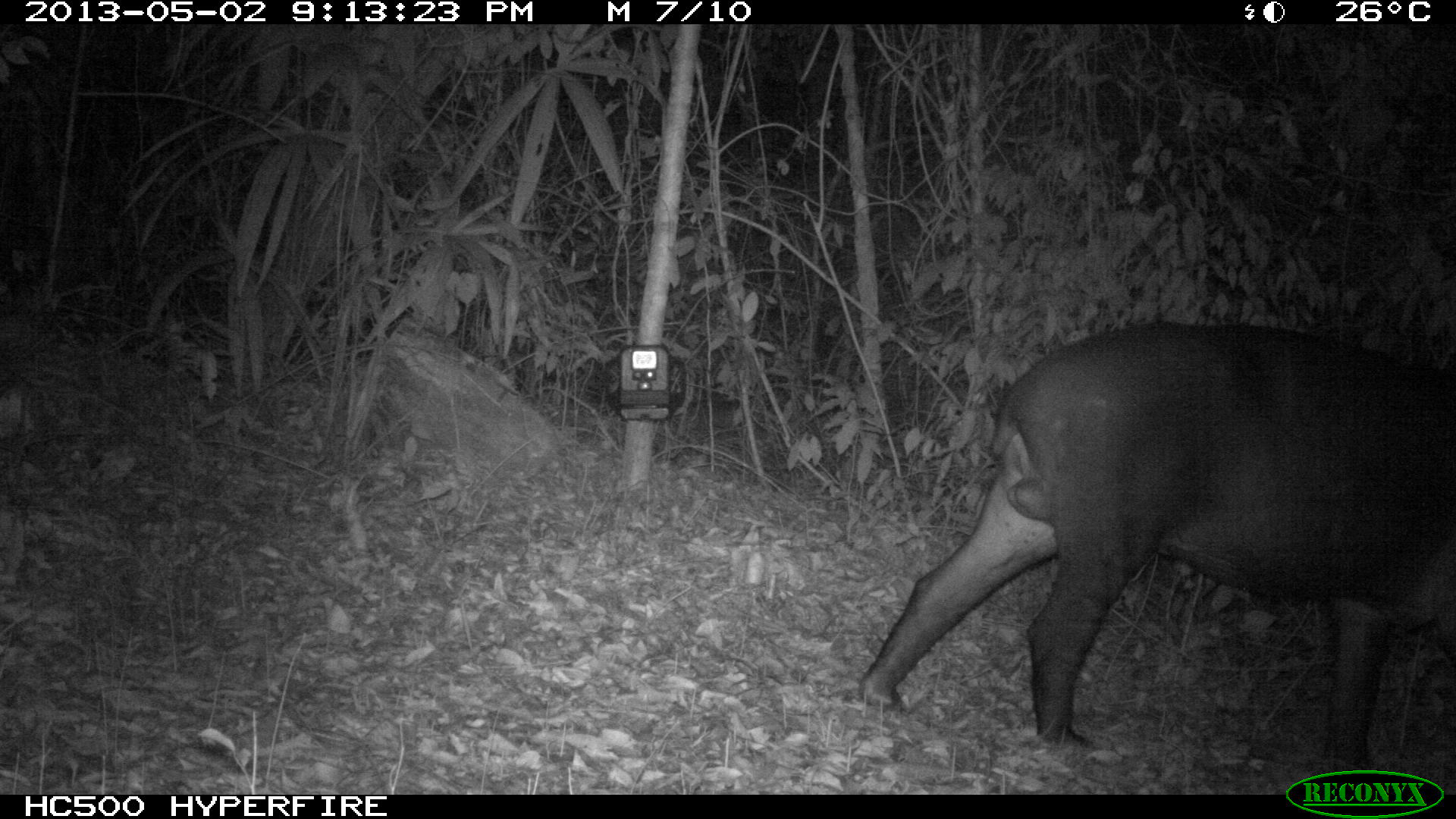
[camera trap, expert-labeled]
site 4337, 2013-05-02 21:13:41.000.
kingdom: Animalia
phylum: Chordata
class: Mammalia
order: Perissodactyla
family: Tapiridae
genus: Tapirus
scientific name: Tapirus bairdii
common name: baird's tapir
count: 1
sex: male